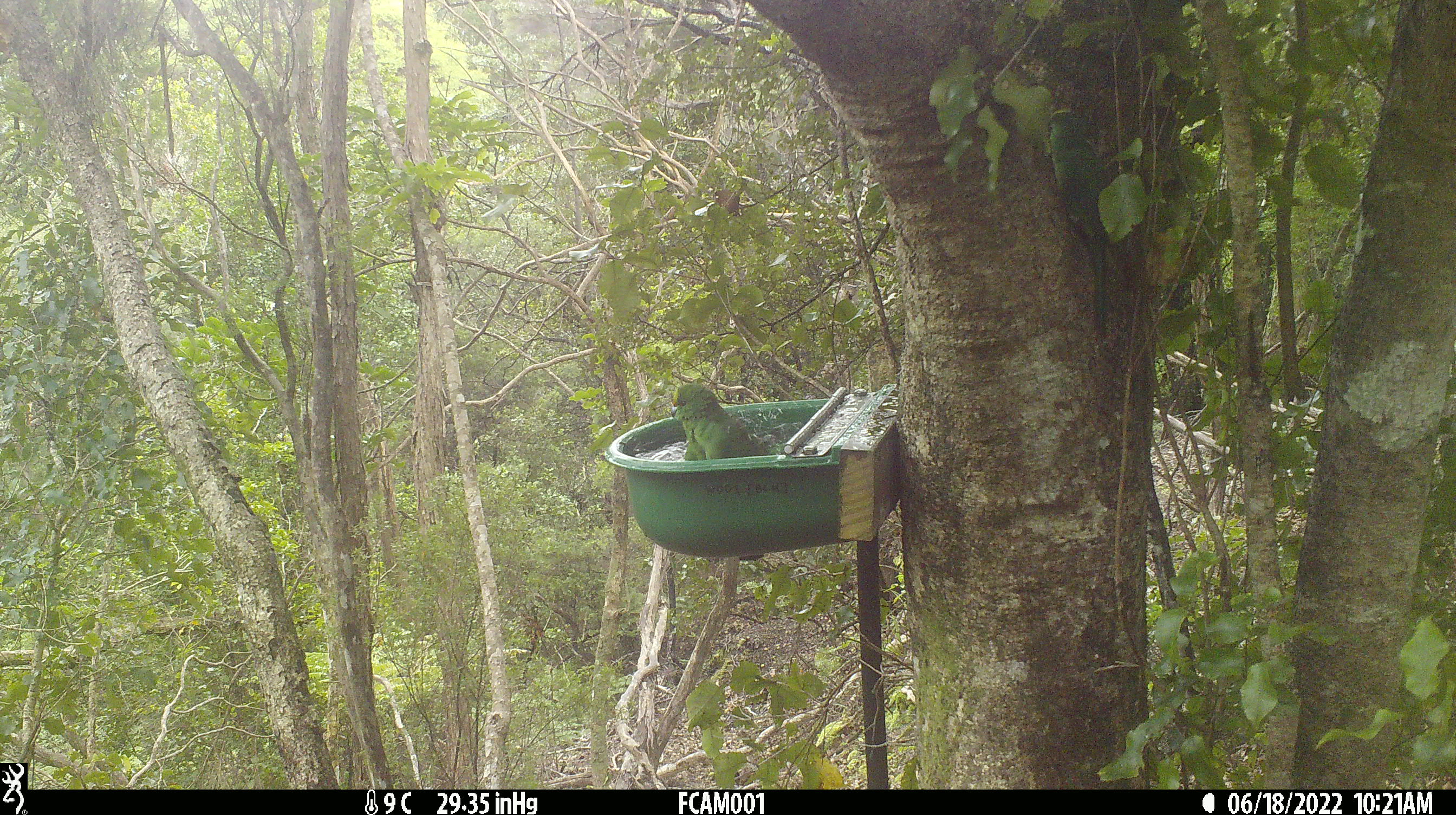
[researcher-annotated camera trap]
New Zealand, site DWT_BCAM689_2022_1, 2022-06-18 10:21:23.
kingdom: Animalia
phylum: Chordata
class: Aves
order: Psittaciformes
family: Psittaculidae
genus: Cyanoramphus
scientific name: Cyanoramphus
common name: parakeet